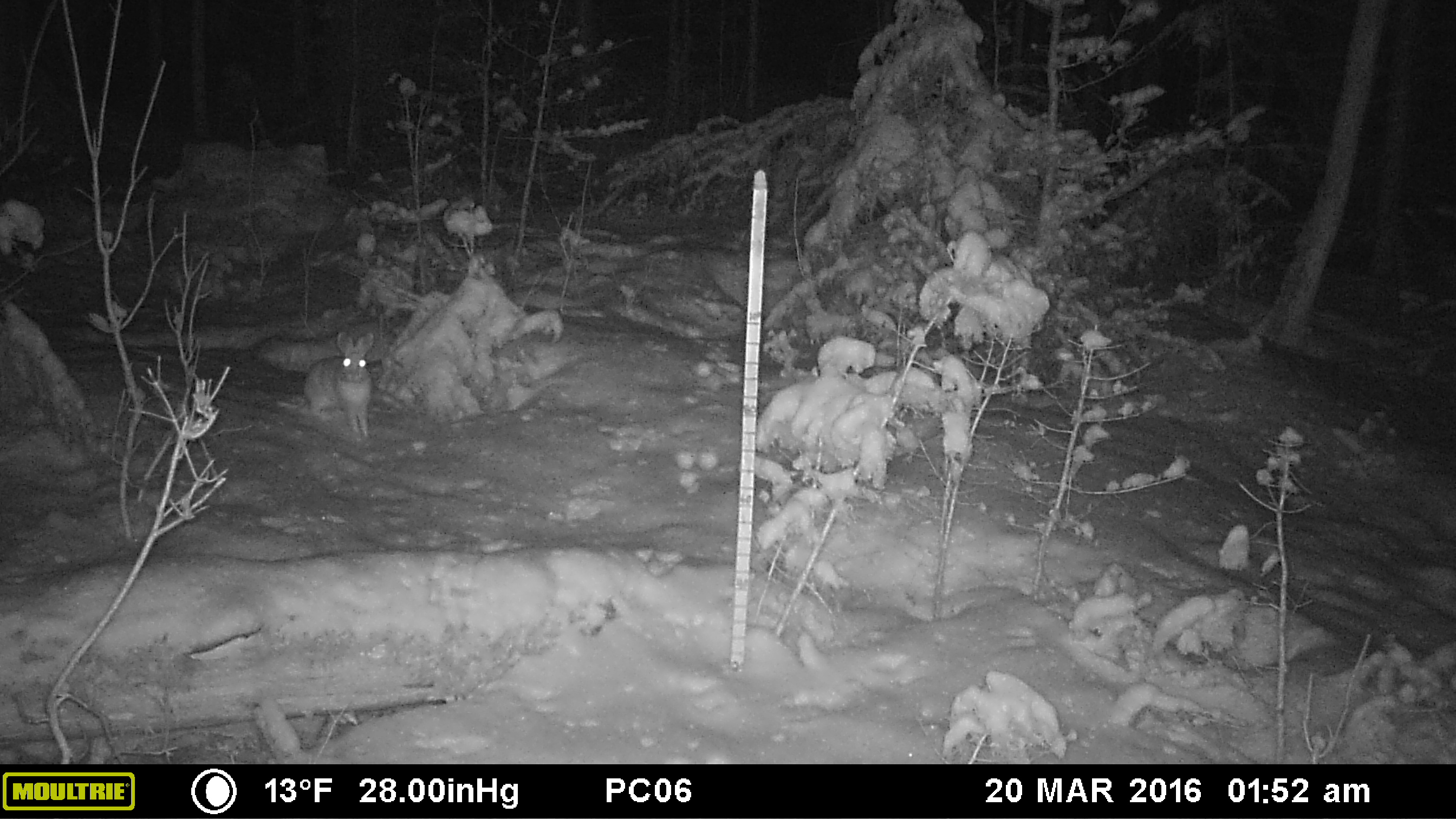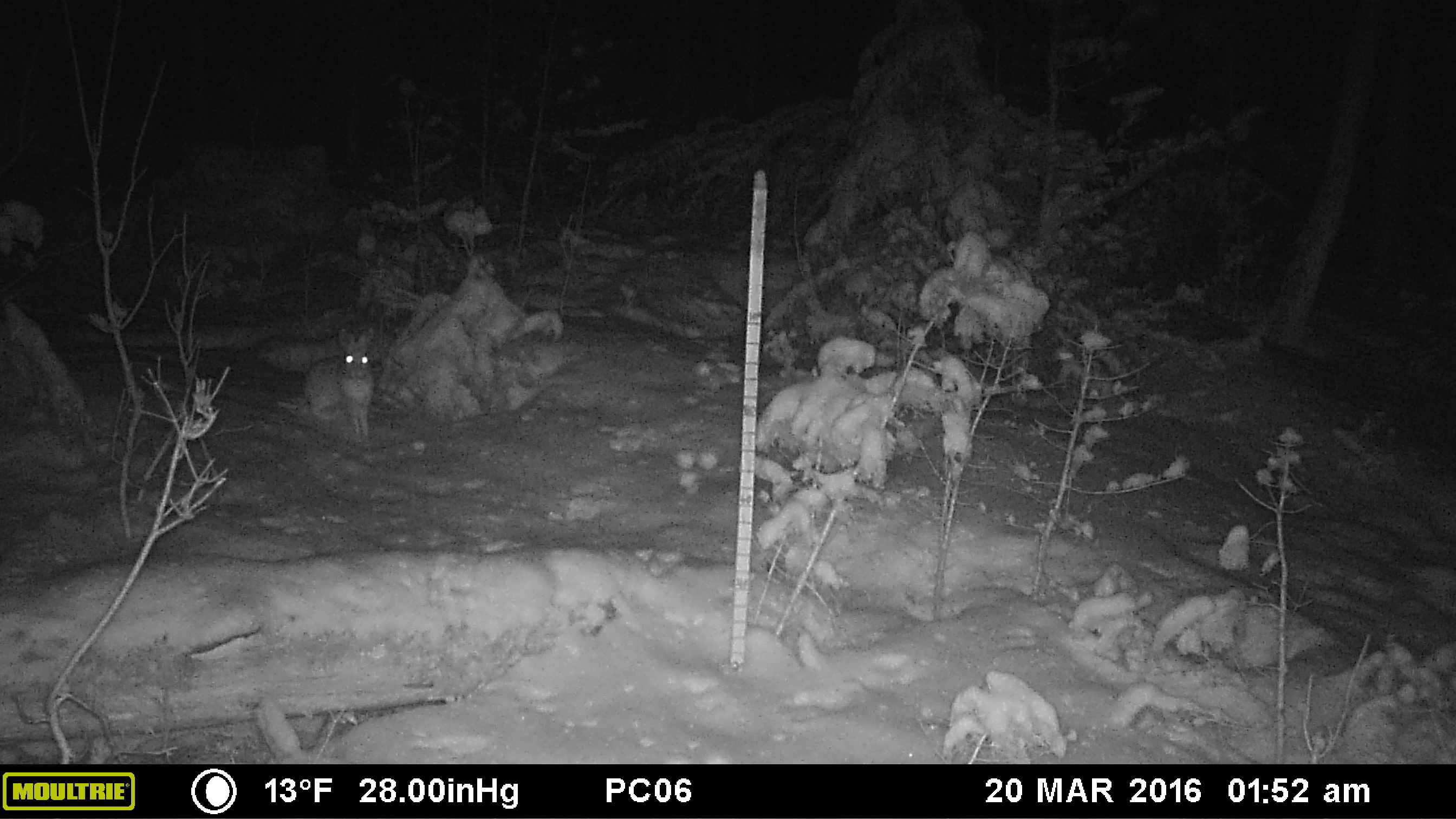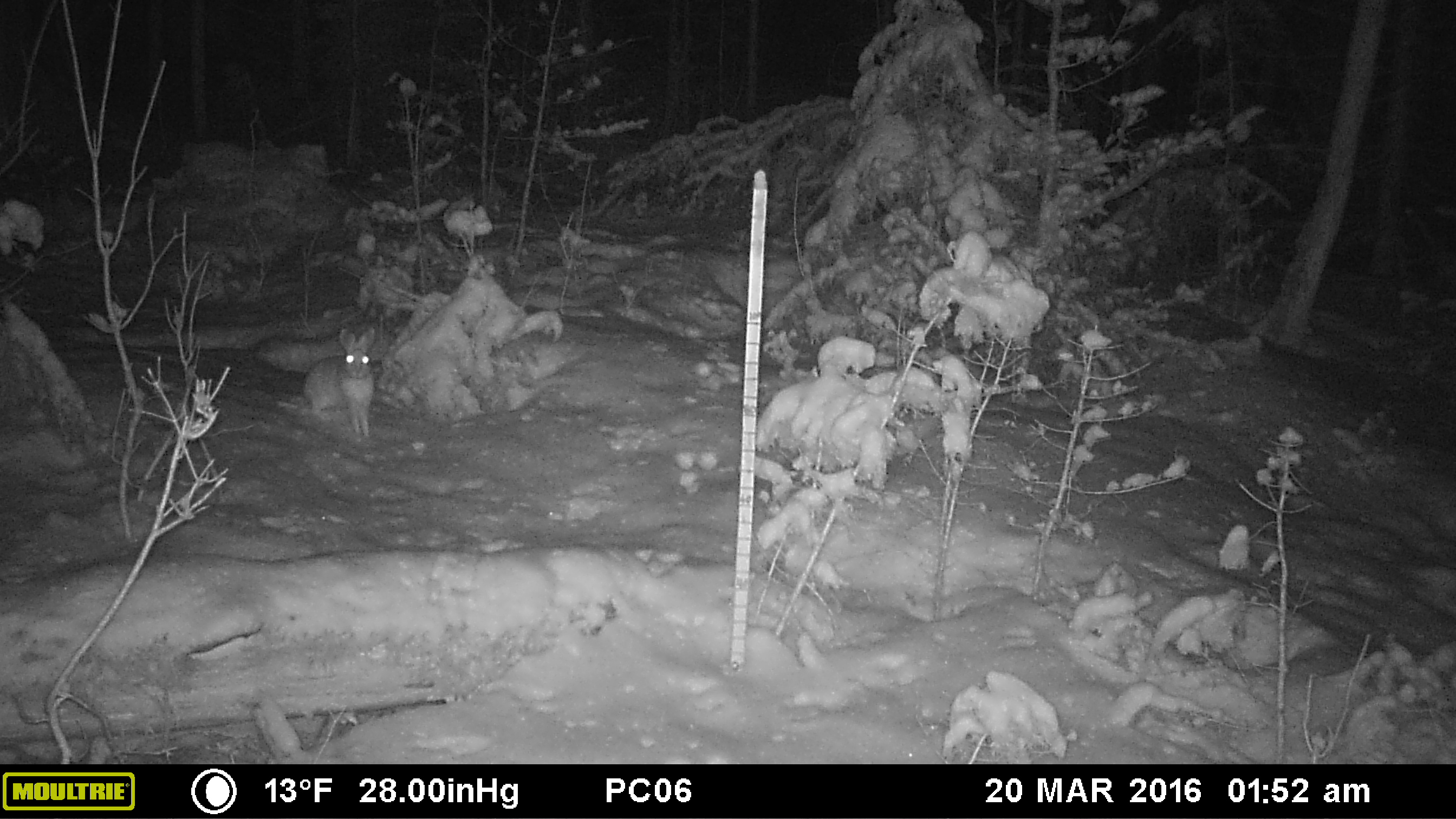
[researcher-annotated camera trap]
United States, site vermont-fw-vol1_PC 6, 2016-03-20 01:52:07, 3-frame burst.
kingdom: Animalia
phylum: Chordata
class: Mammalia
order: Lagomorpha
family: Leporidae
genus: Lepus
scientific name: Lepus americanus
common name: snowshoe hare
Snowshoe hare (Lepus americanus).